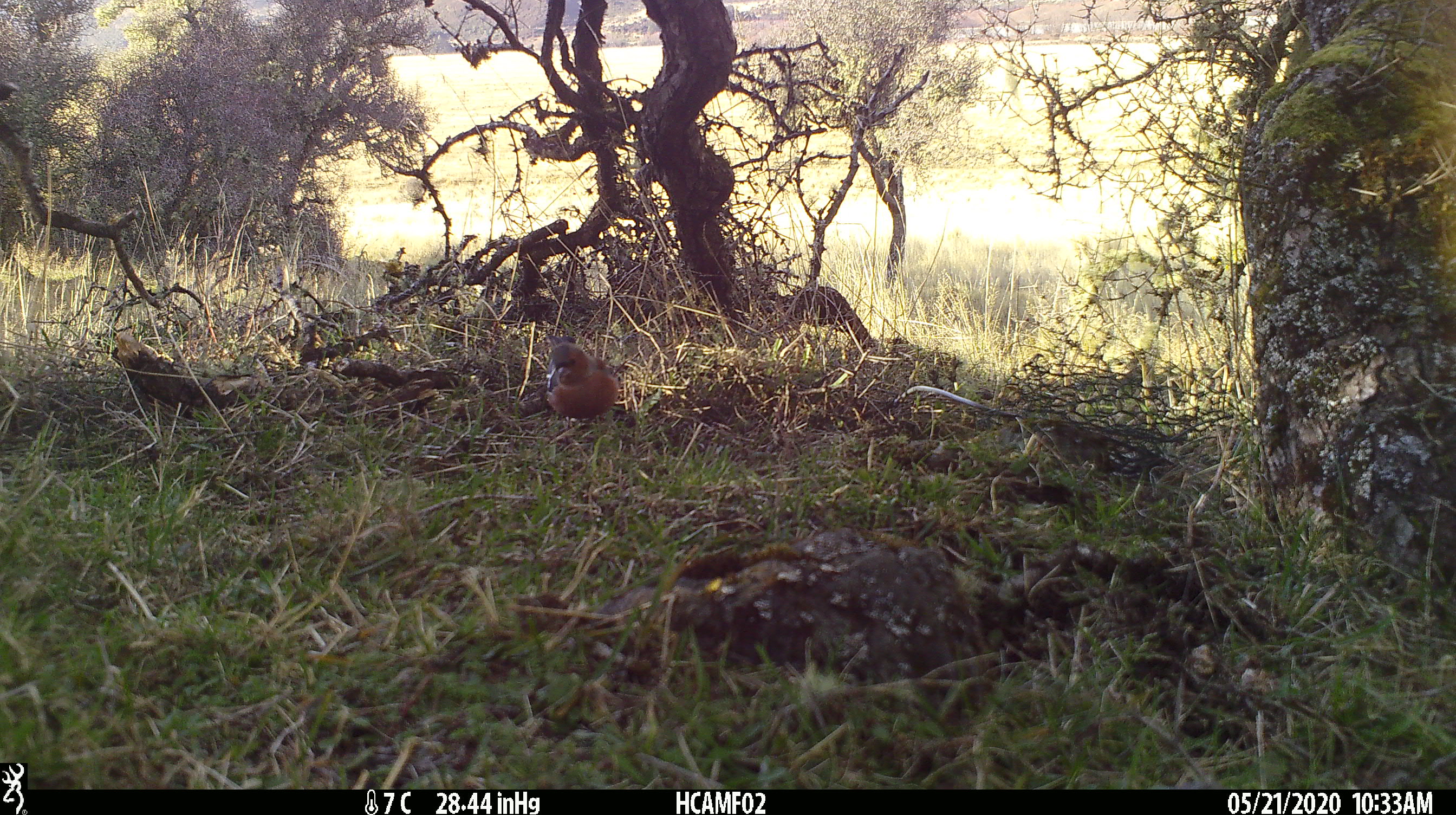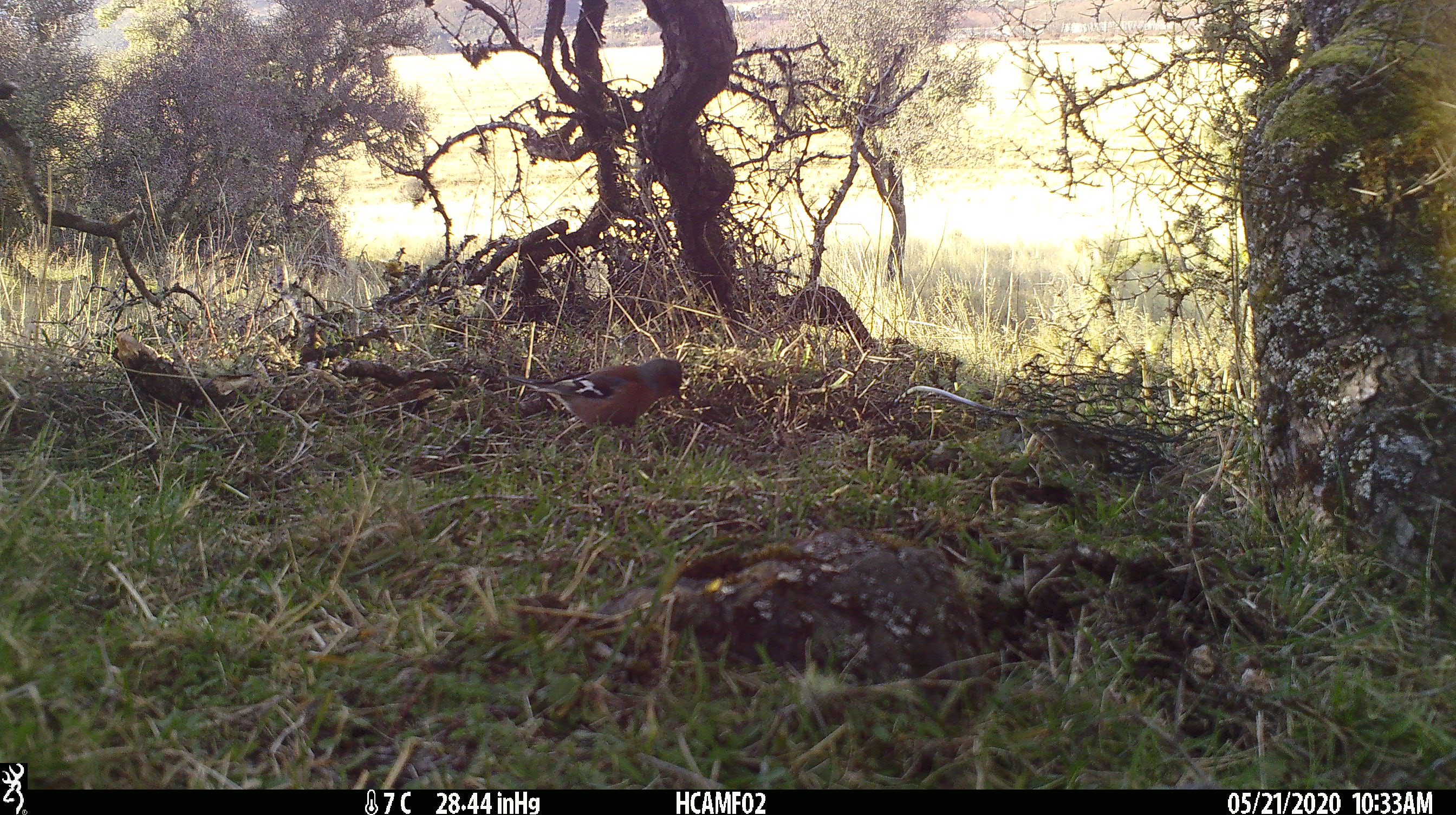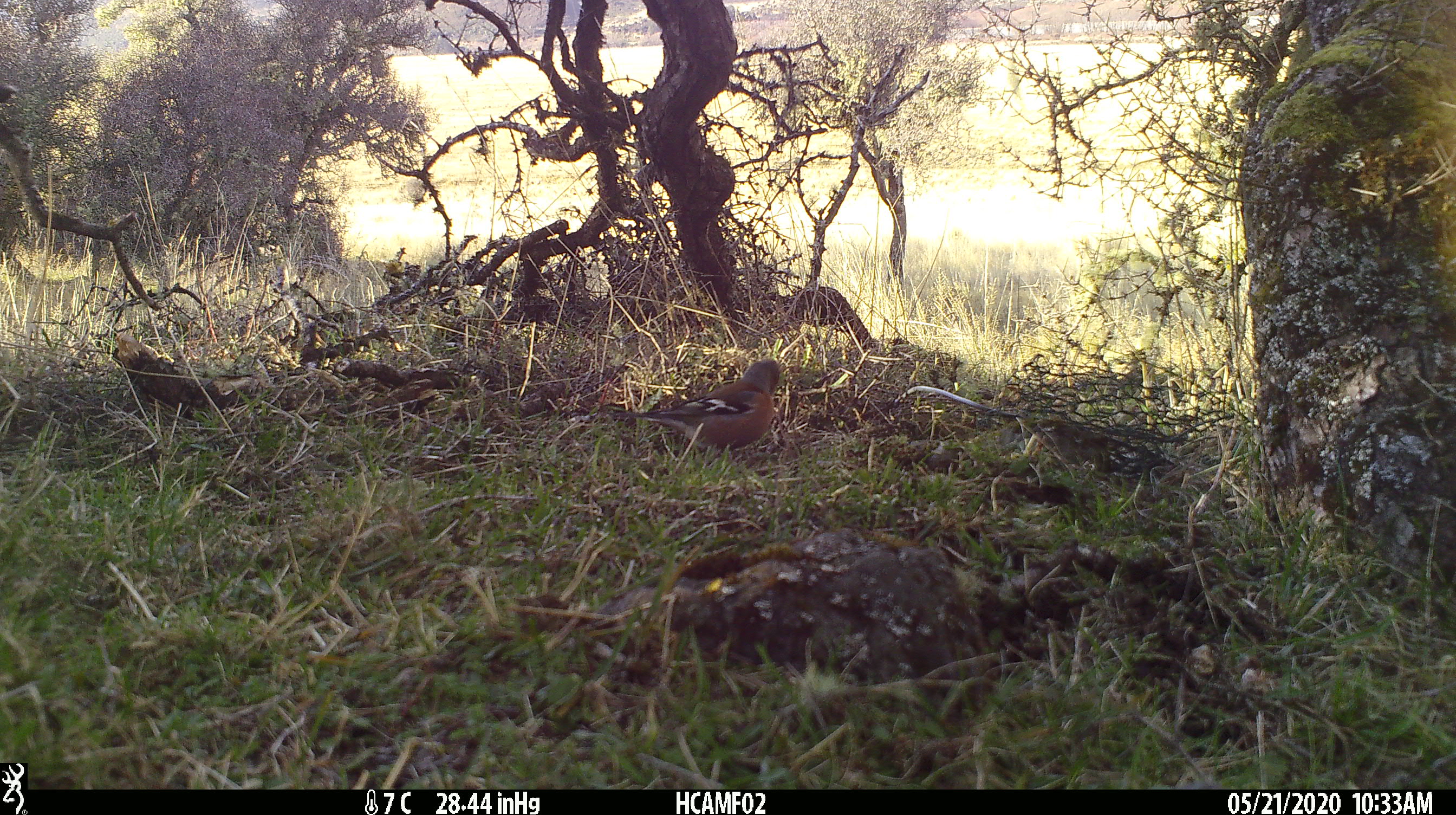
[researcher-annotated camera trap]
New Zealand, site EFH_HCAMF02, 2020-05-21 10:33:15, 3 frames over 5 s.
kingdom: Animalia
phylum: Chordata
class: Aves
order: Passeriformes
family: Fringillidae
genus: Fringilla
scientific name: Fringilla coelebs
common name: common chaffinch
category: chaffinch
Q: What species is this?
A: Chaffinch (common chaffinch) (Fringilla coelebs).